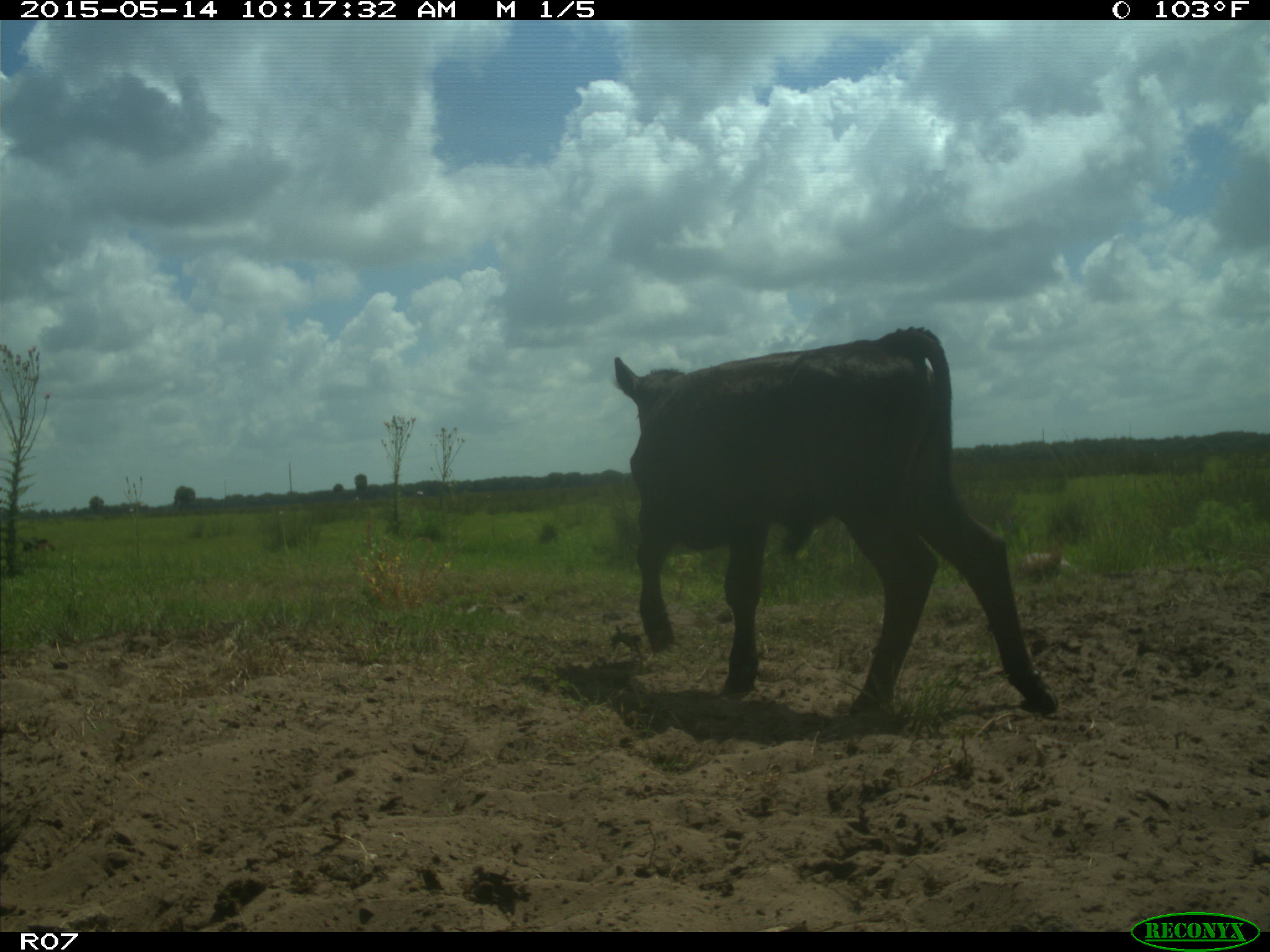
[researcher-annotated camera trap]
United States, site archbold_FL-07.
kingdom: Animalia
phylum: Chordata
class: Mammalia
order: Artiodactyla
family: Bovidae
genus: Bos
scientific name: Bos taurus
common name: domestic cow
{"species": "Bos taurus (domestic cow)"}